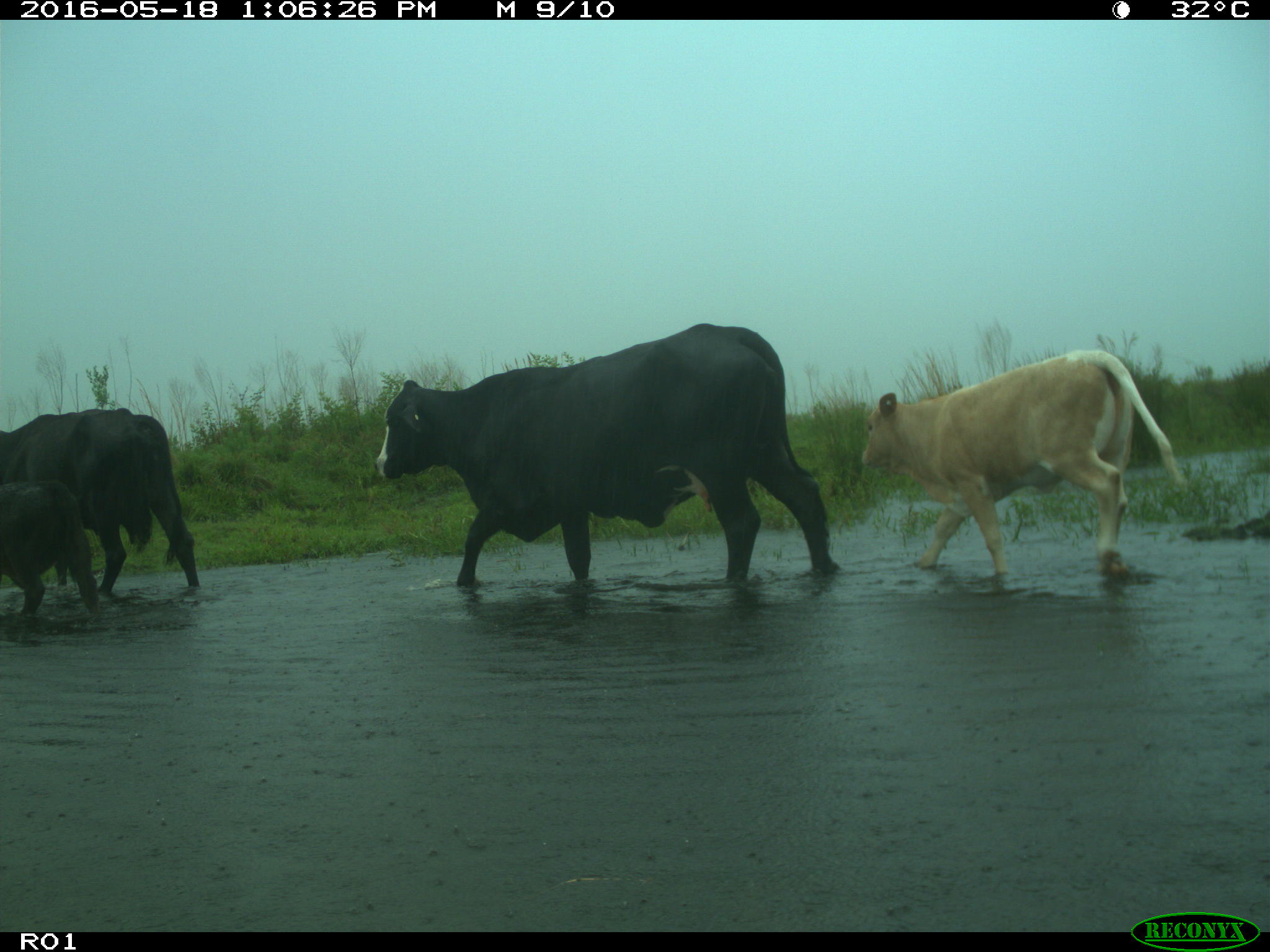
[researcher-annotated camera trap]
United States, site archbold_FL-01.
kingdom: Animalia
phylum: Chordata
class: Mammalia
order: Artiodactyla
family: Bovidae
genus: Bos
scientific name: Bos taurus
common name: domestic cow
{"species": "Bos taurus (domestic cow)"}